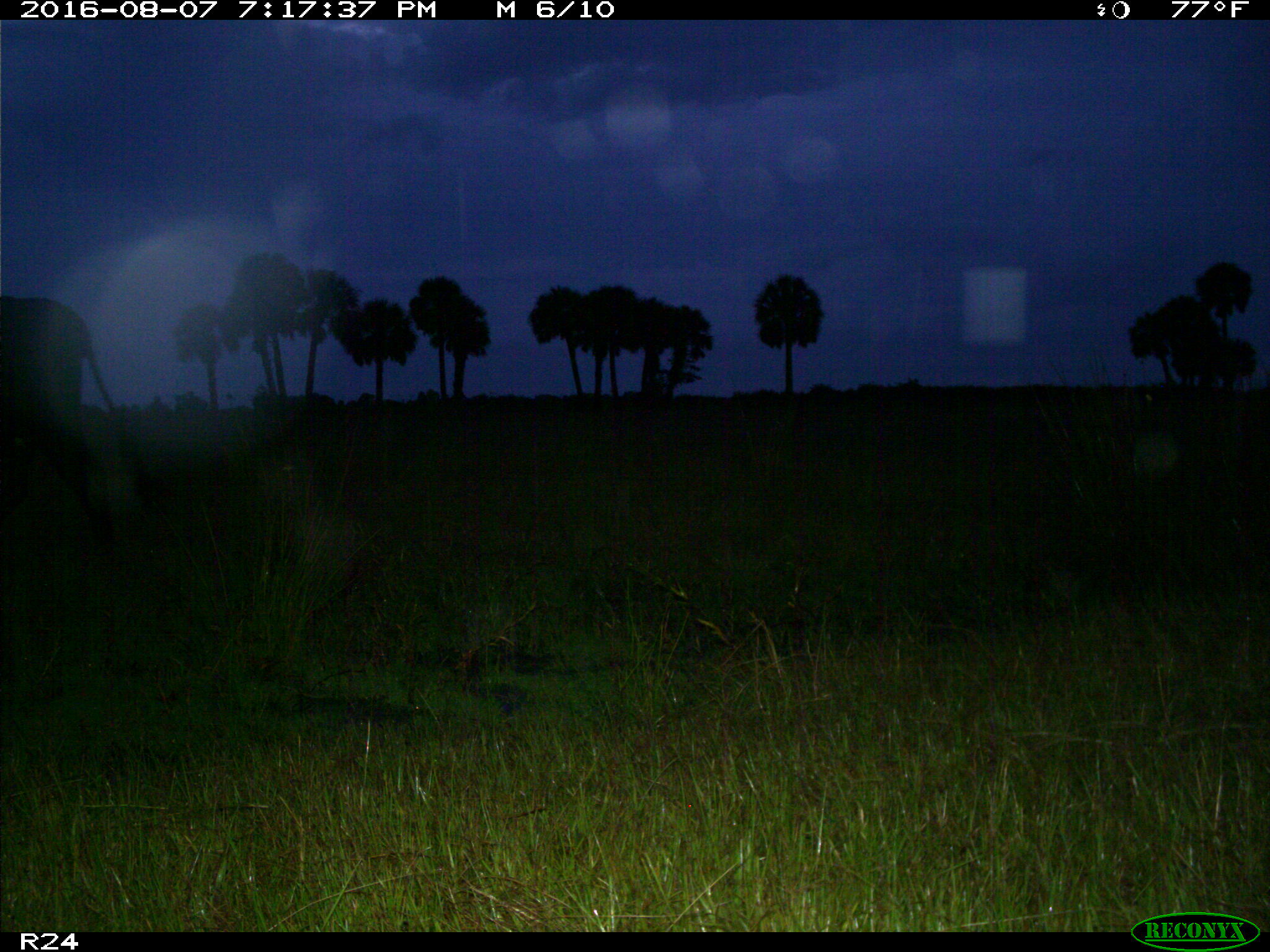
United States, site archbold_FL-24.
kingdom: Animalia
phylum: Chordata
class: Mammalia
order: Artiodactyla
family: Bovidae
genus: Bos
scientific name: Bos taurus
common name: domestic cow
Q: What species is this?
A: Bos taurus (domestic cow).